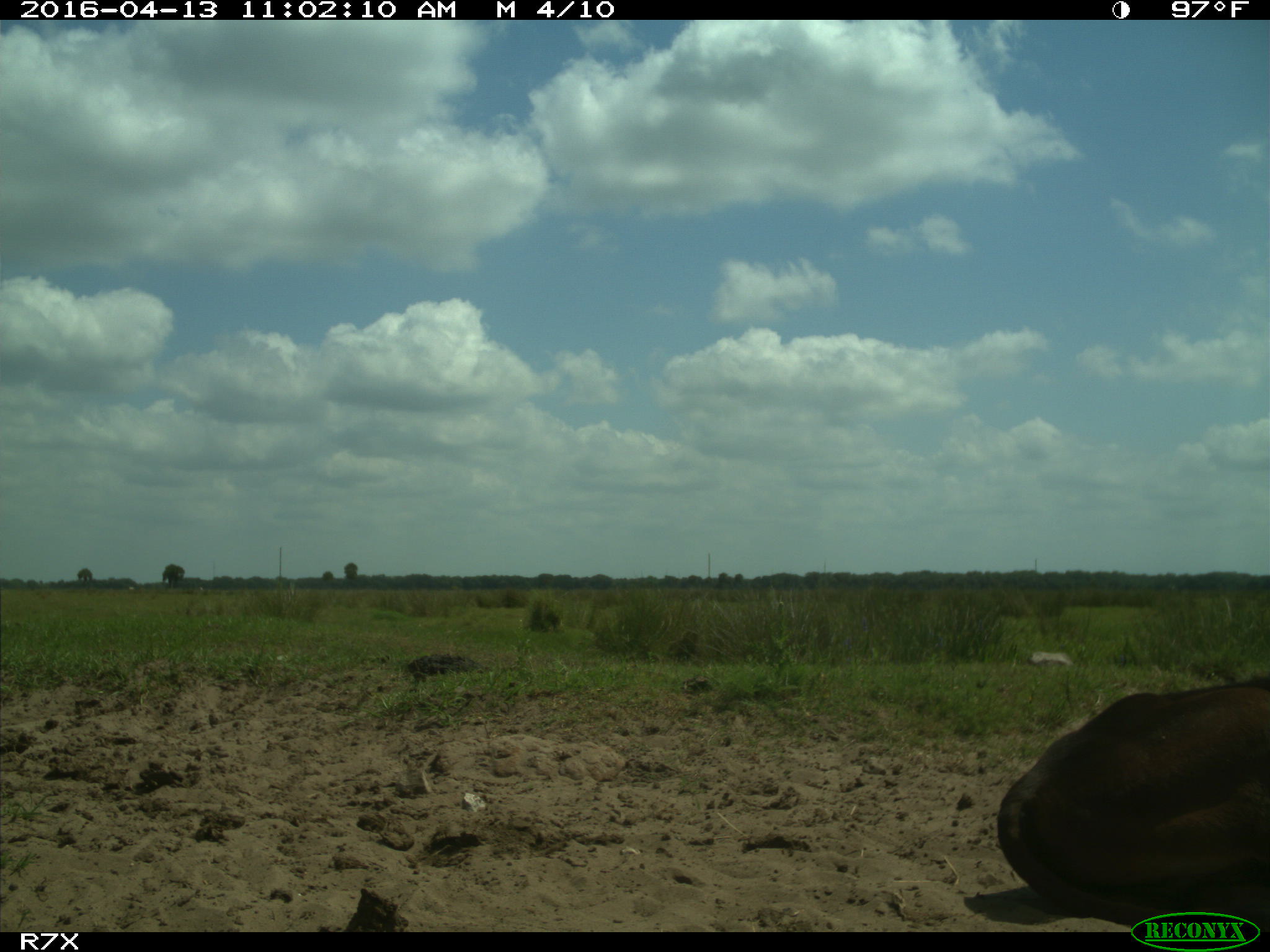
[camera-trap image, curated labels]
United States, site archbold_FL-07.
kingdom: Animalia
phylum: Chordata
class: Mammalia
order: Artiodactyla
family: Bovidae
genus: Bos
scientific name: Bos taurus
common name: domestic cow